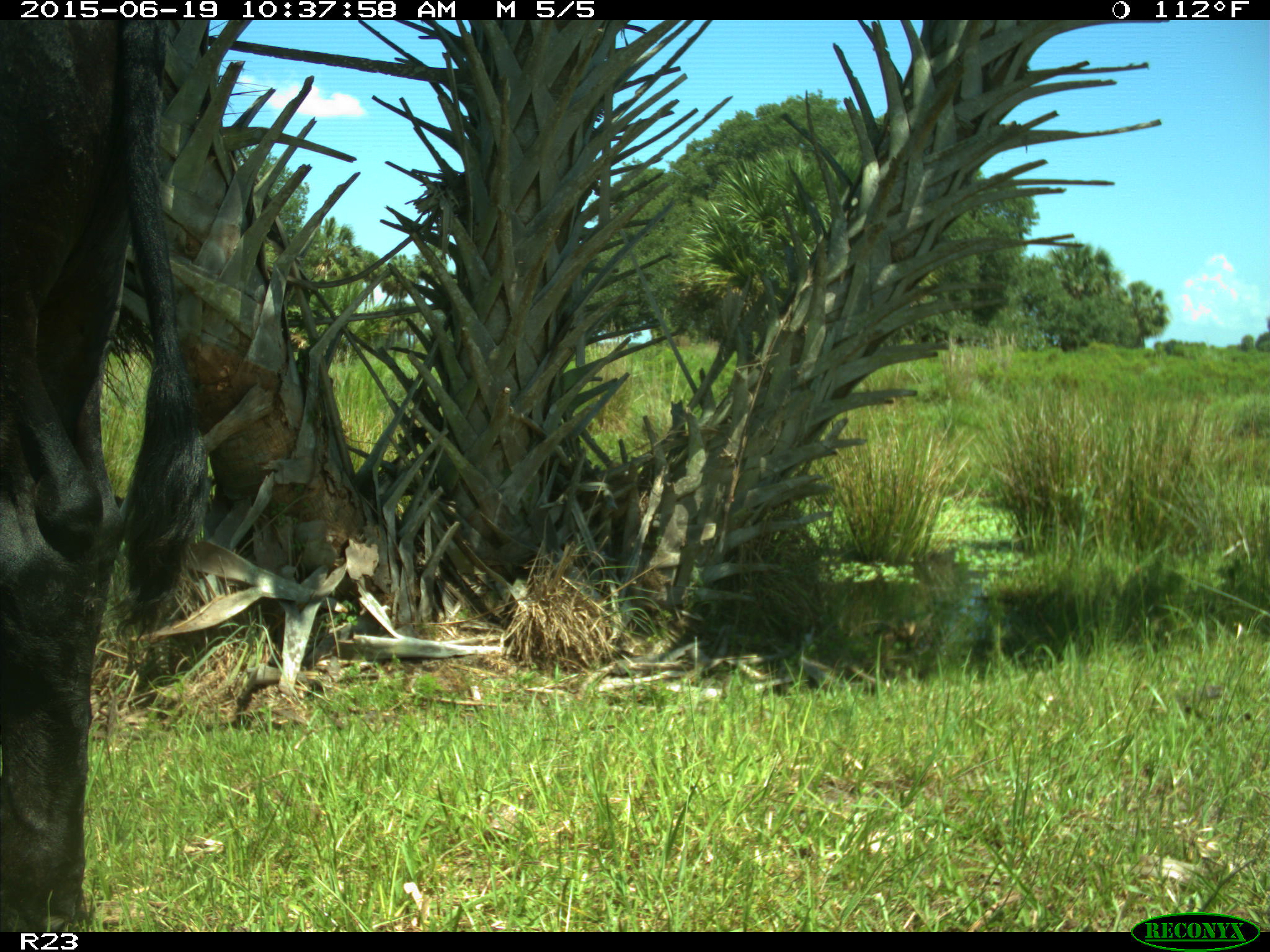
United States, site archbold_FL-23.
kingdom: Animalia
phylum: Chordata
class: Mammalia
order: Artiodactyla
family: Bovidae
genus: Bos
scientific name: Bos taurus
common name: domestic cow